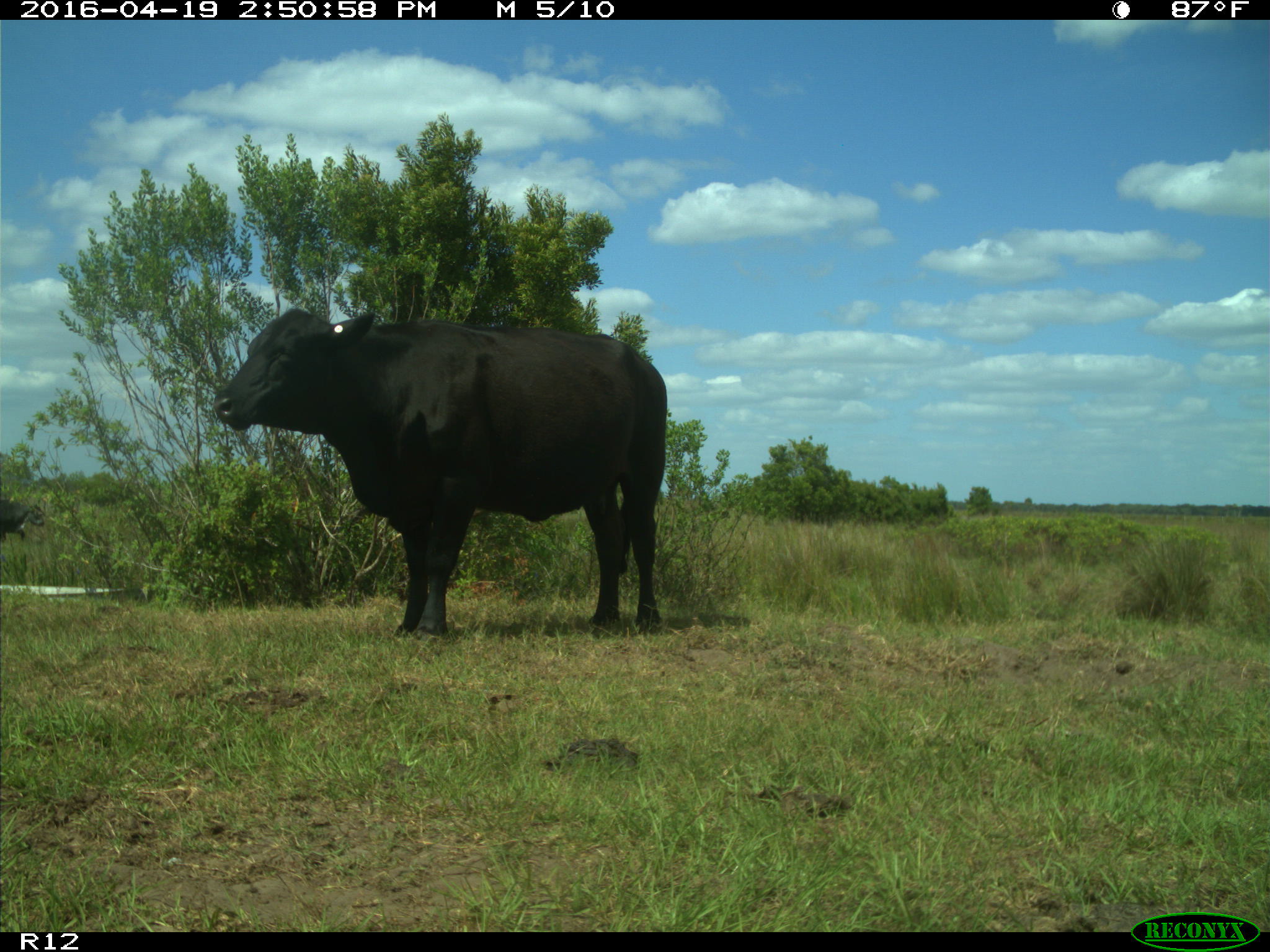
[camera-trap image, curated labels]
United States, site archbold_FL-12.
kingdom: Animalia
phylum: Chordata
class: Mammalia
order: Artiodactyla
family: Bovidae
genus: Bos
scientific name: Bos taurus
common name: domestic cow